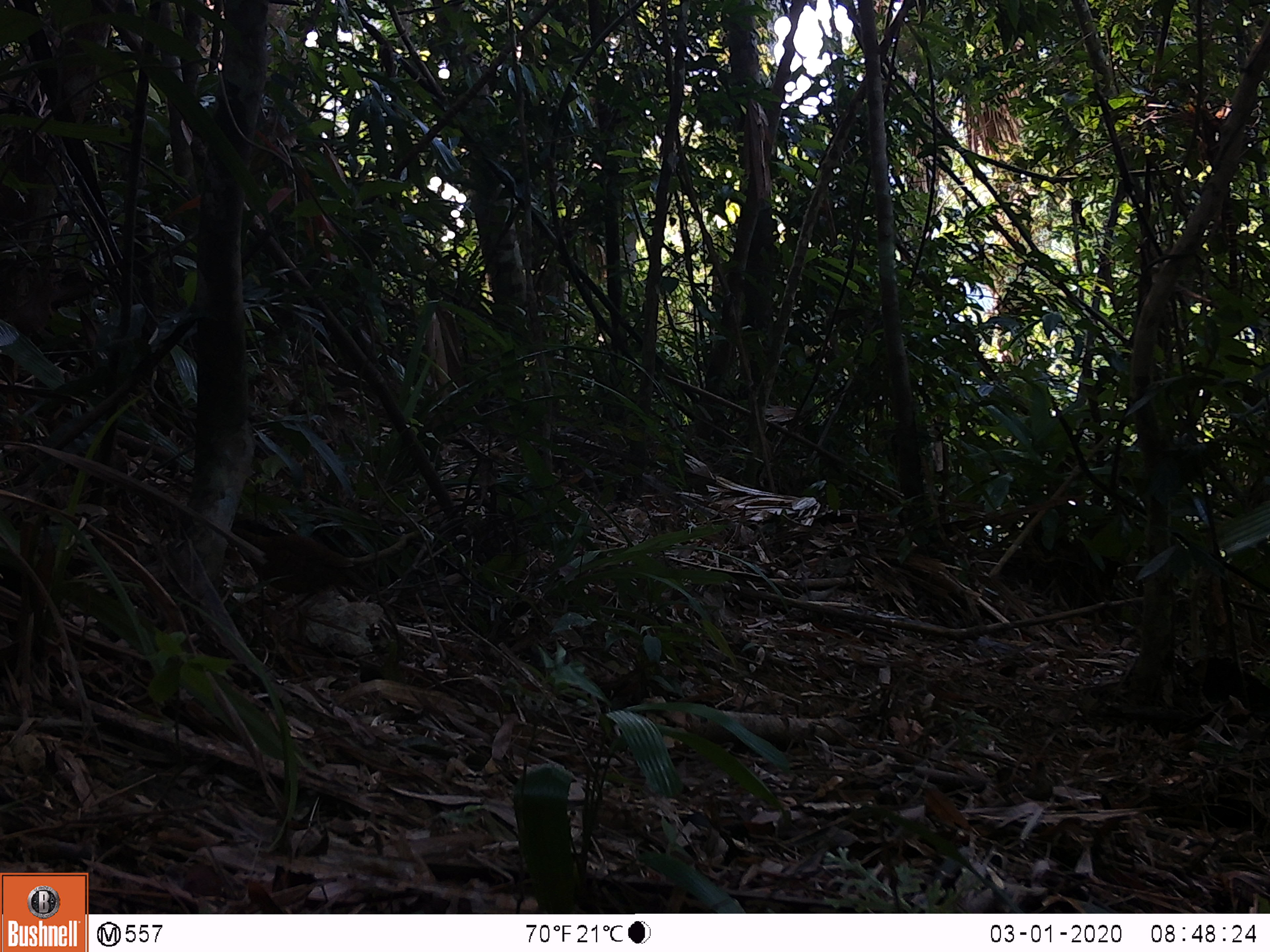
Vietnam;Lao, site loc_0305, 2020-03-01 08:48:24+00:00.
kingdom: Animalia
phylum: Chordata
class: Aves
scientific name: Aves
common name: bird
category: unidentified bird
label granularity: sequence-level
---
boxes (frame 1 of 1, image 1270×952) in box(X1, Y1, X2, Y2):
unidentified bird: box(227, 513, 353, 612)